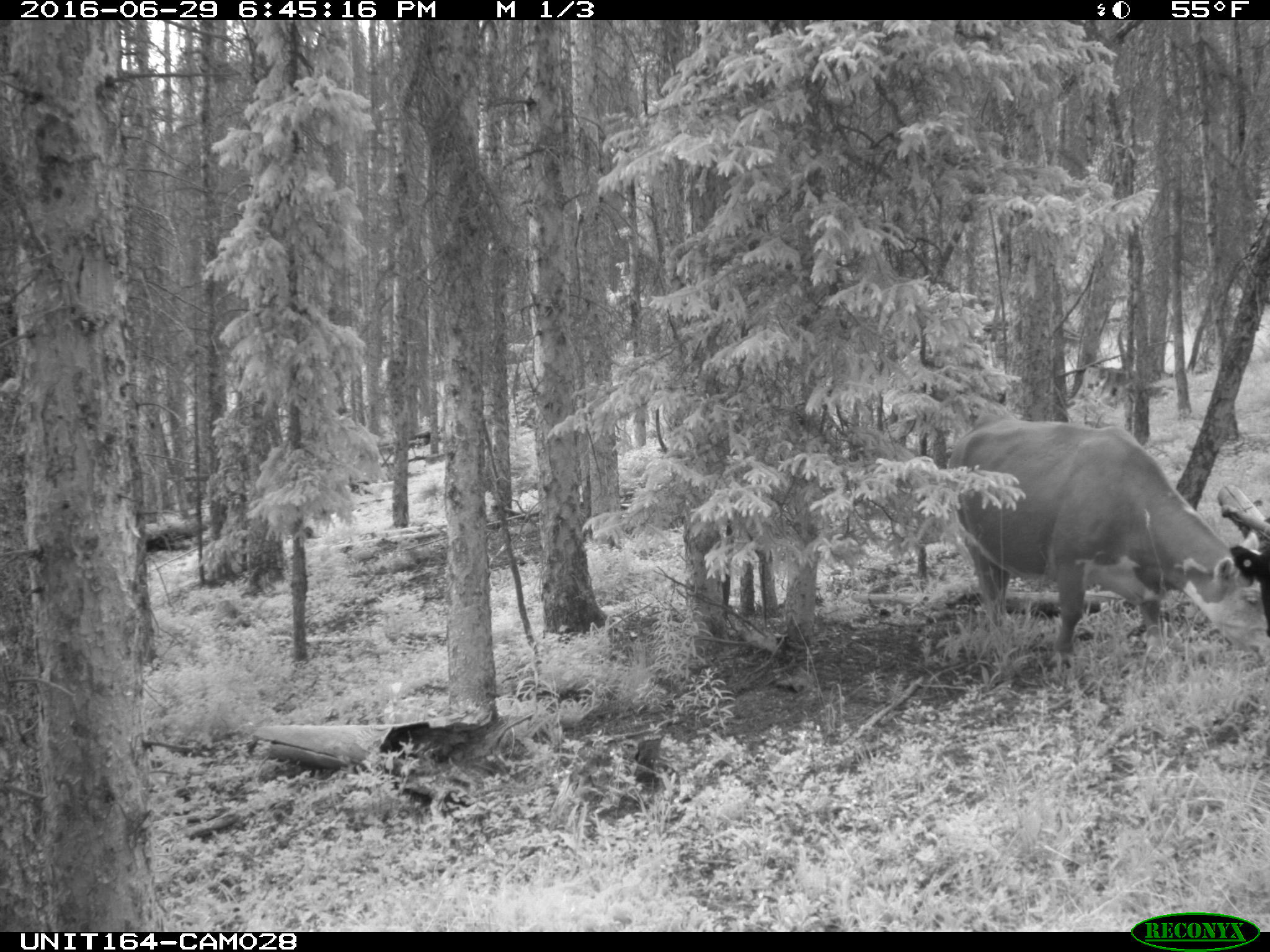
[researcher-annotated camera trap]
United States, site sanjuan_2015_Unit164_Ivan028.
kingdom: Animalia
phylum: Chordata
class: Mammalia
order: Artiodactyla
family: Bovidae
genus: Bos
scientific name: Bos taurus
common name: domestic cow